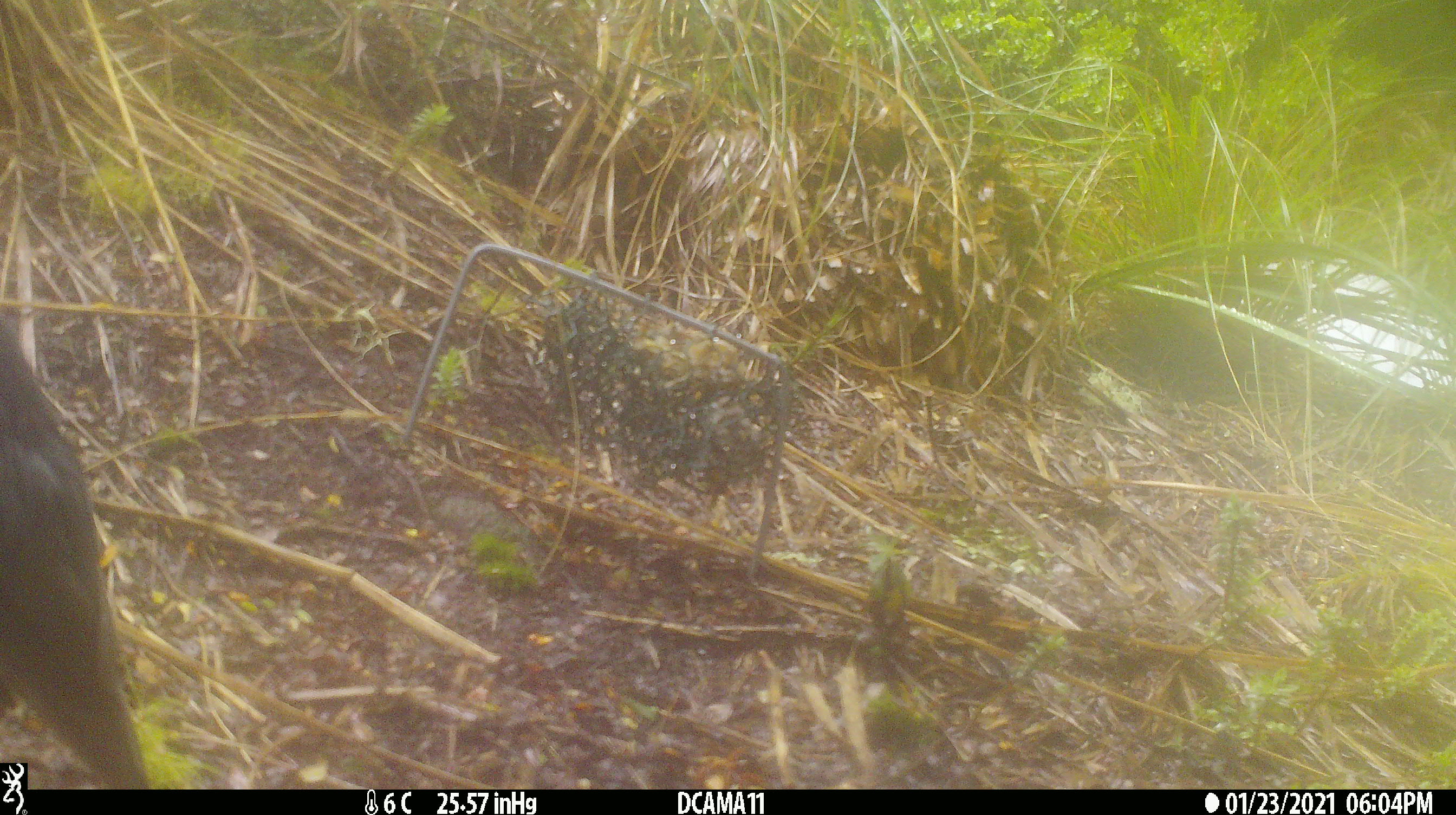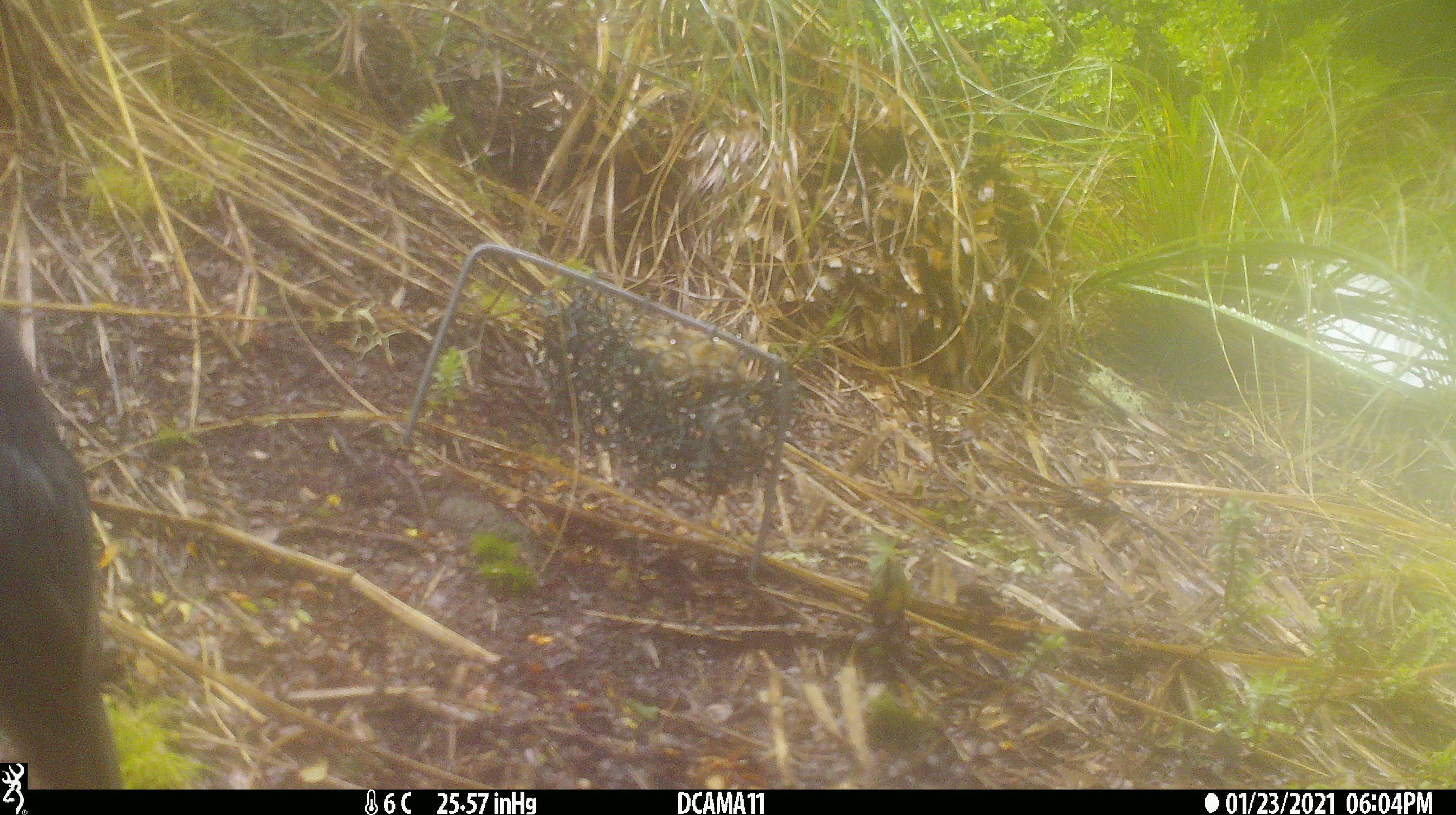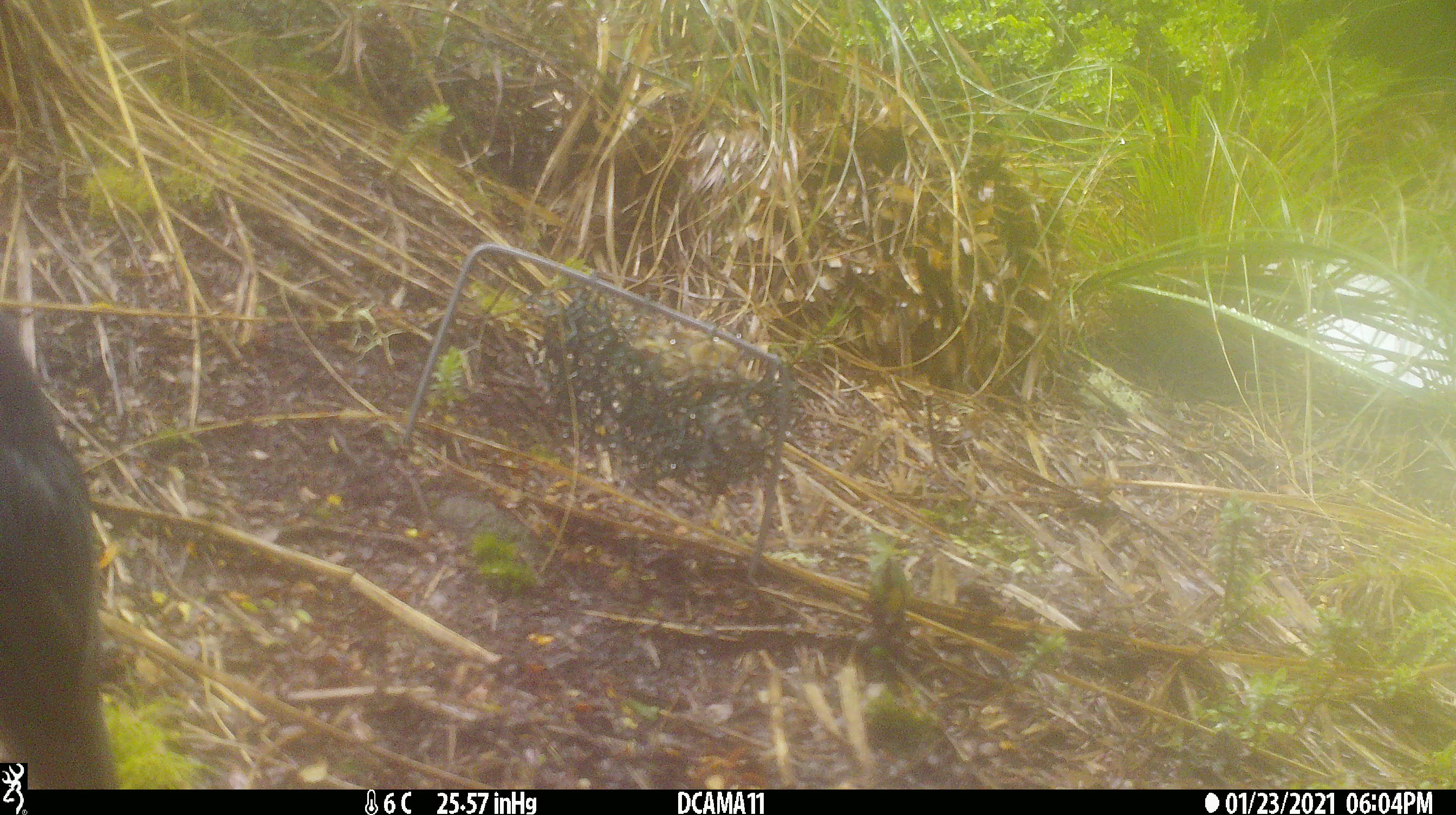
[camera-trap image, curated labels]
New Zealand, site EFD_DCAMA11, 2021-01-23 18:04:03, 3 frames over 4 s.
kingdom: Animalia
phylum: Chordata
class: Aves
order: Passeriformes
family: Turdidae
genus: Turdus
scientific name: Turdus merula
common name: eurasian blackbird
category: blackbird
Blackbird (eurasian blackbird) (Turdus merula).